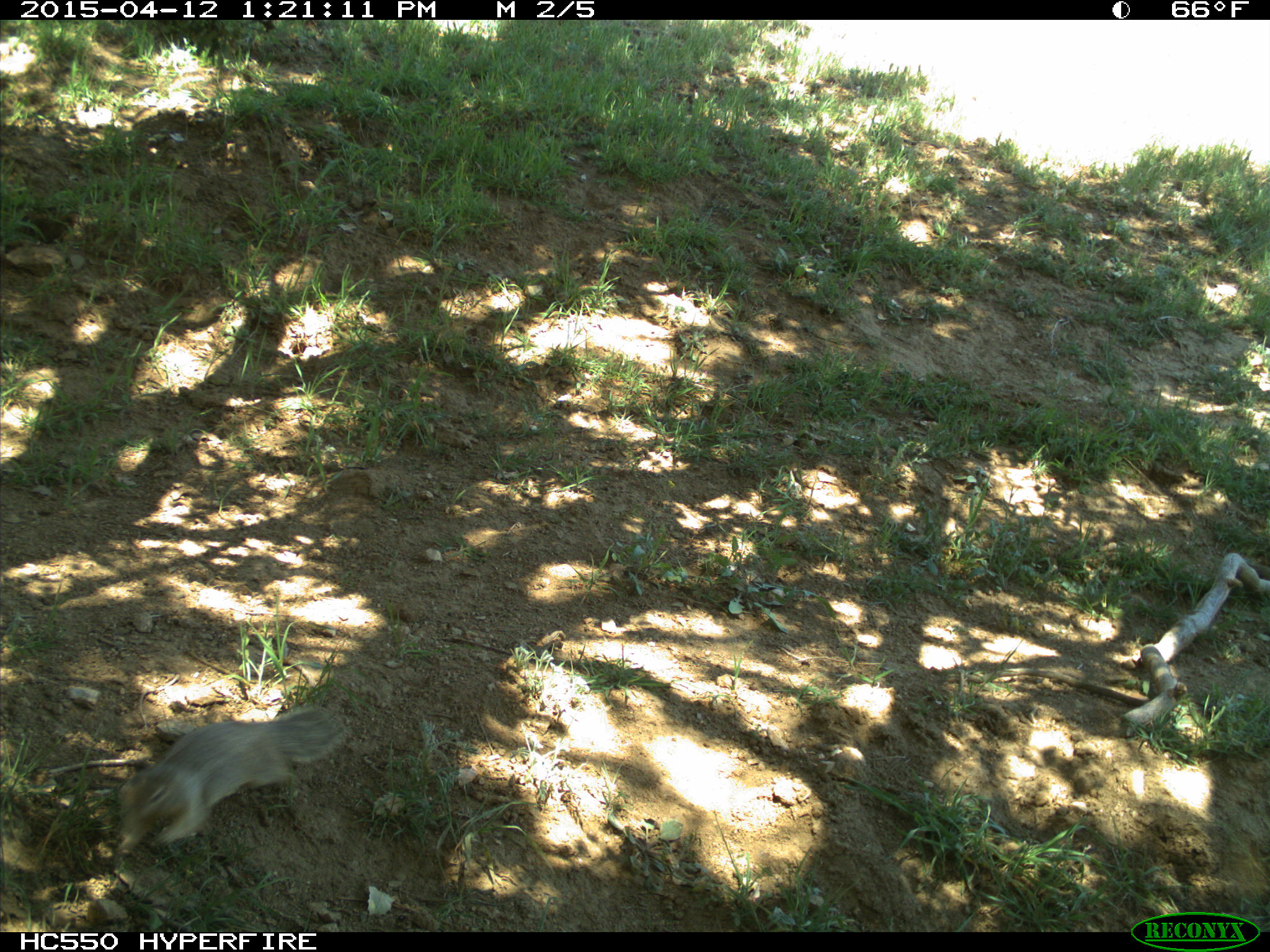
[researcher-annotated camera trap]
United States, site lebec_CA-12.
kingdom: Animalia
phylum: Chordata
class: Mammalia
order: Rodentia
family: Sciuridae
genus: Otospermophilus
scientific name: Otospermophilus beecheyi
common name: california ground squirrel